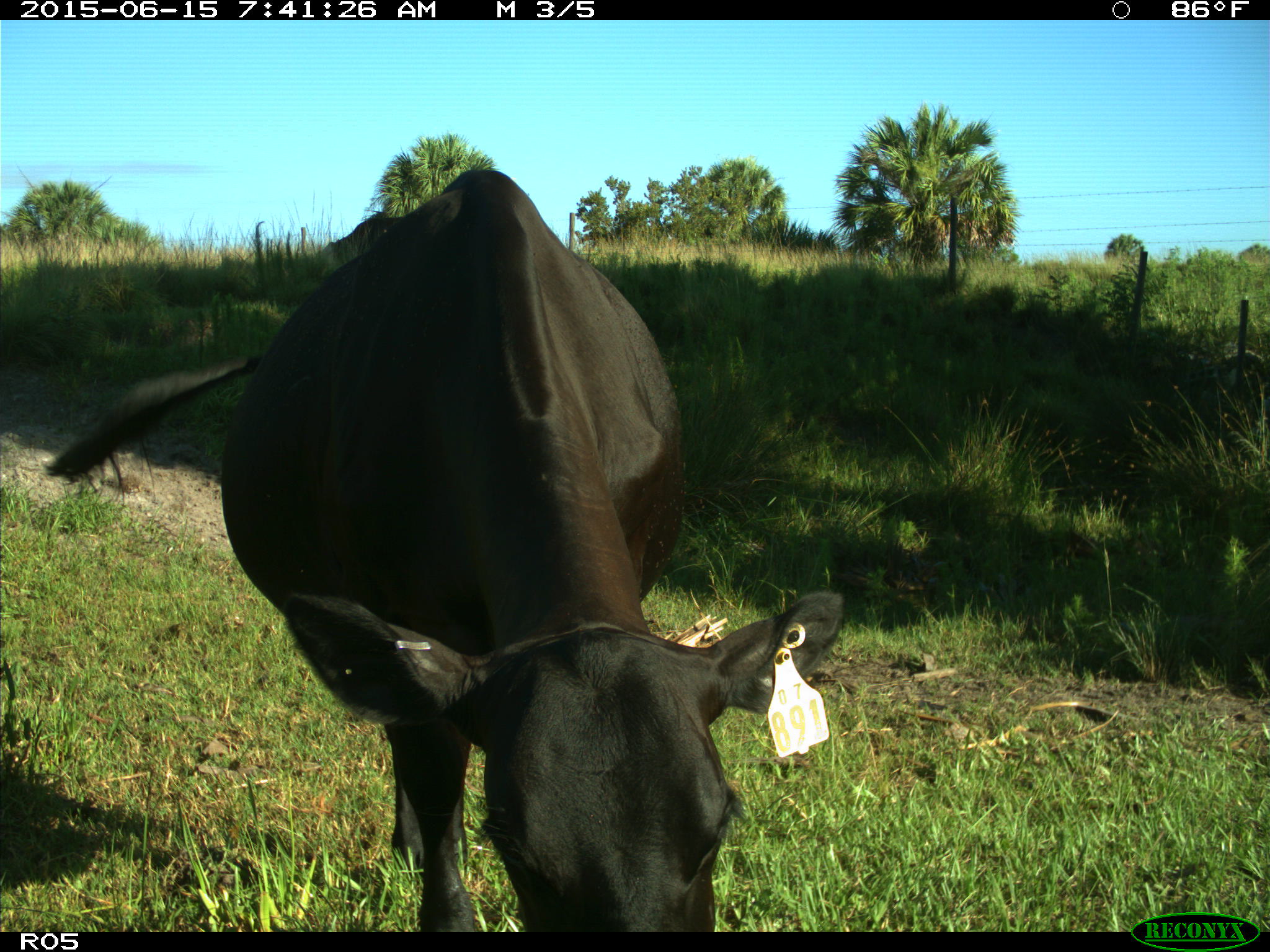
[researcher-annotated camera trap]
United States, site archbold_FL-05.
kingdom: Animalia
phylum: Chordata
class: Mammalia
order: Artiodactyla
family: Bovidae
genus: Bos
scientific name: Bos taurus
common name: domestic cow